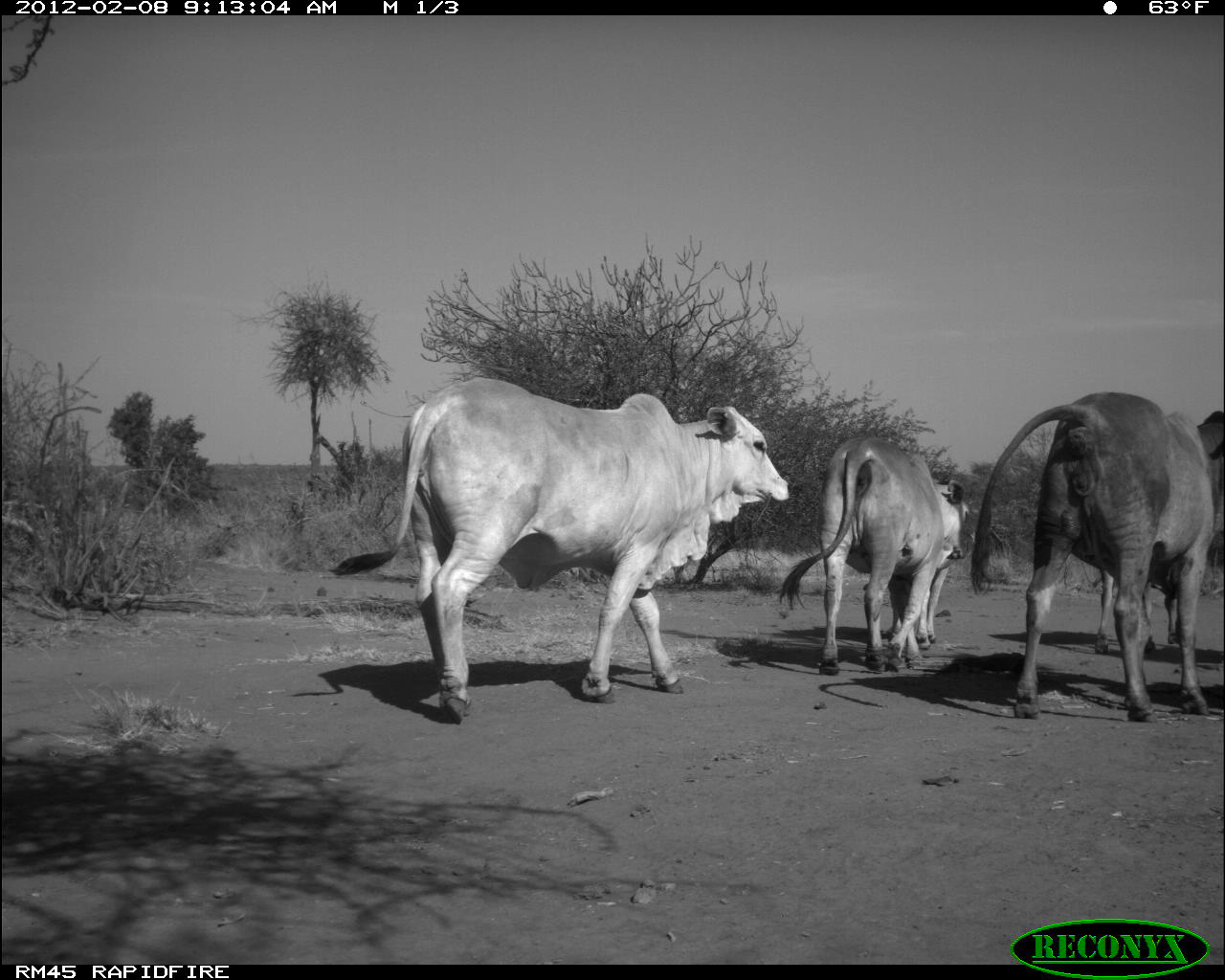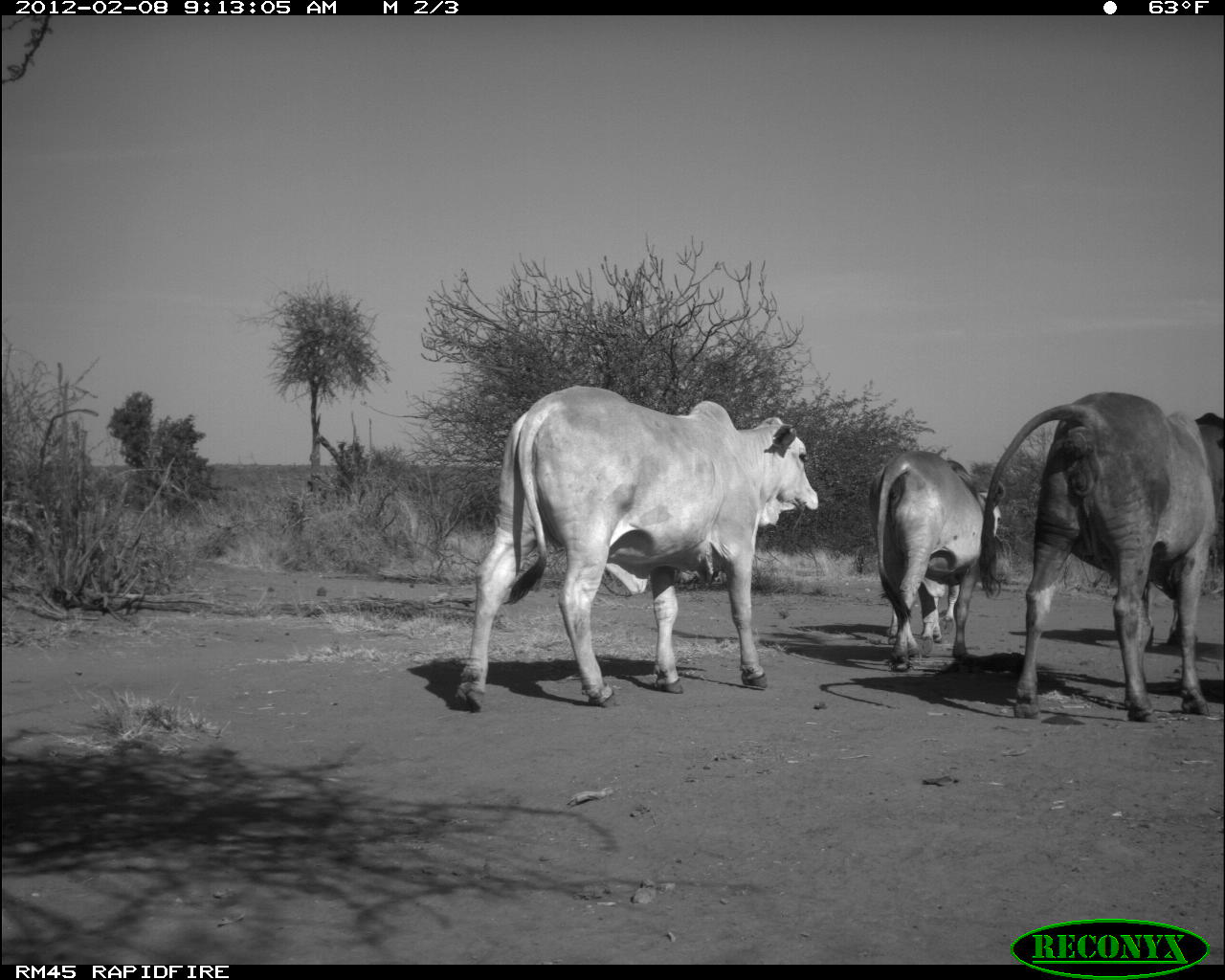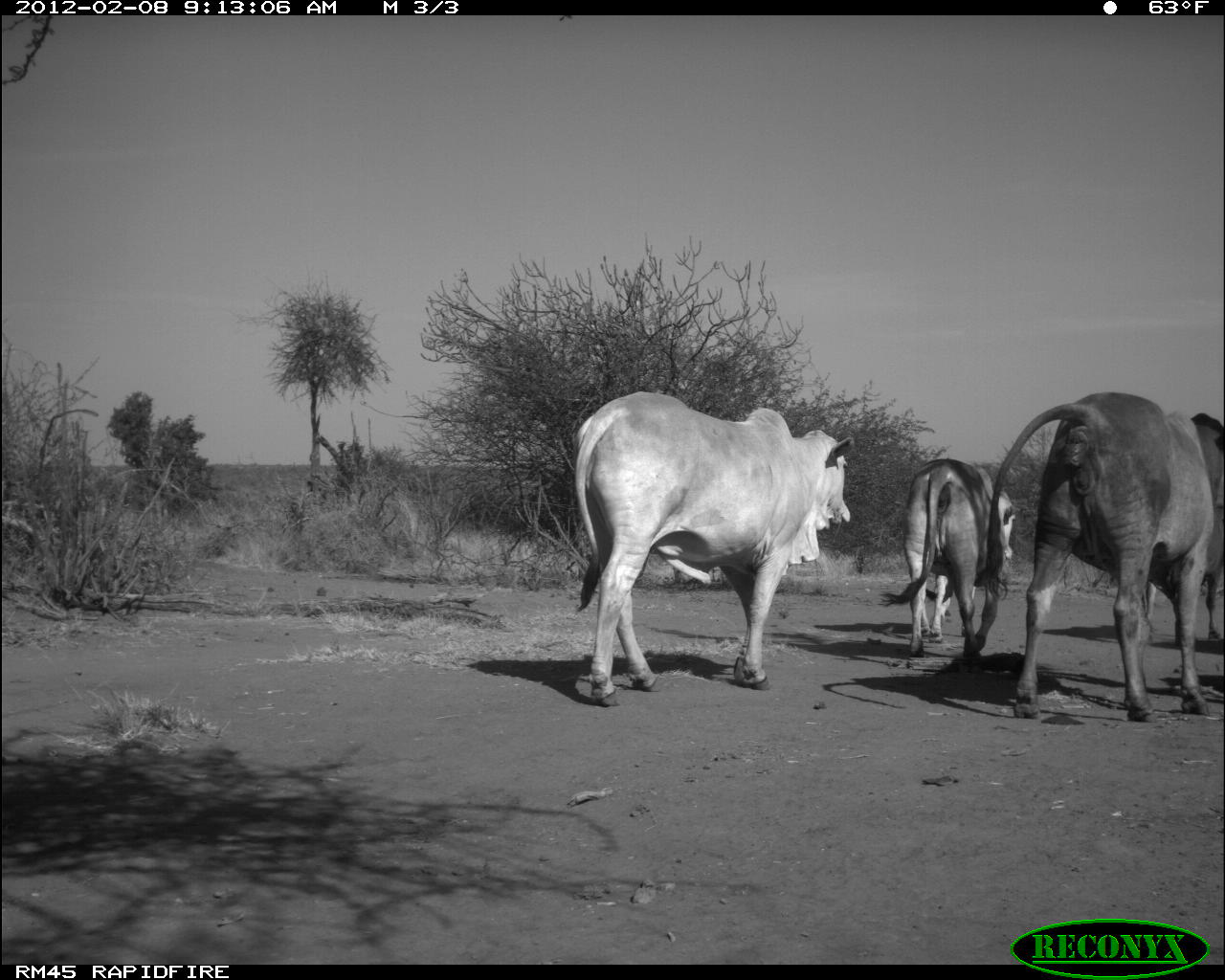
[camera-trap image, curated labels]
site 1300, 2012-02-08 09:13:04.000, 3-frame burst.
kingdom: Animalia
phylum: Chordata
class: Mammalia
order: Artiodactyla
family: Bovidae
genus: Bos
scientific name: Bos taurus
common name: domestic cattle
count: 5